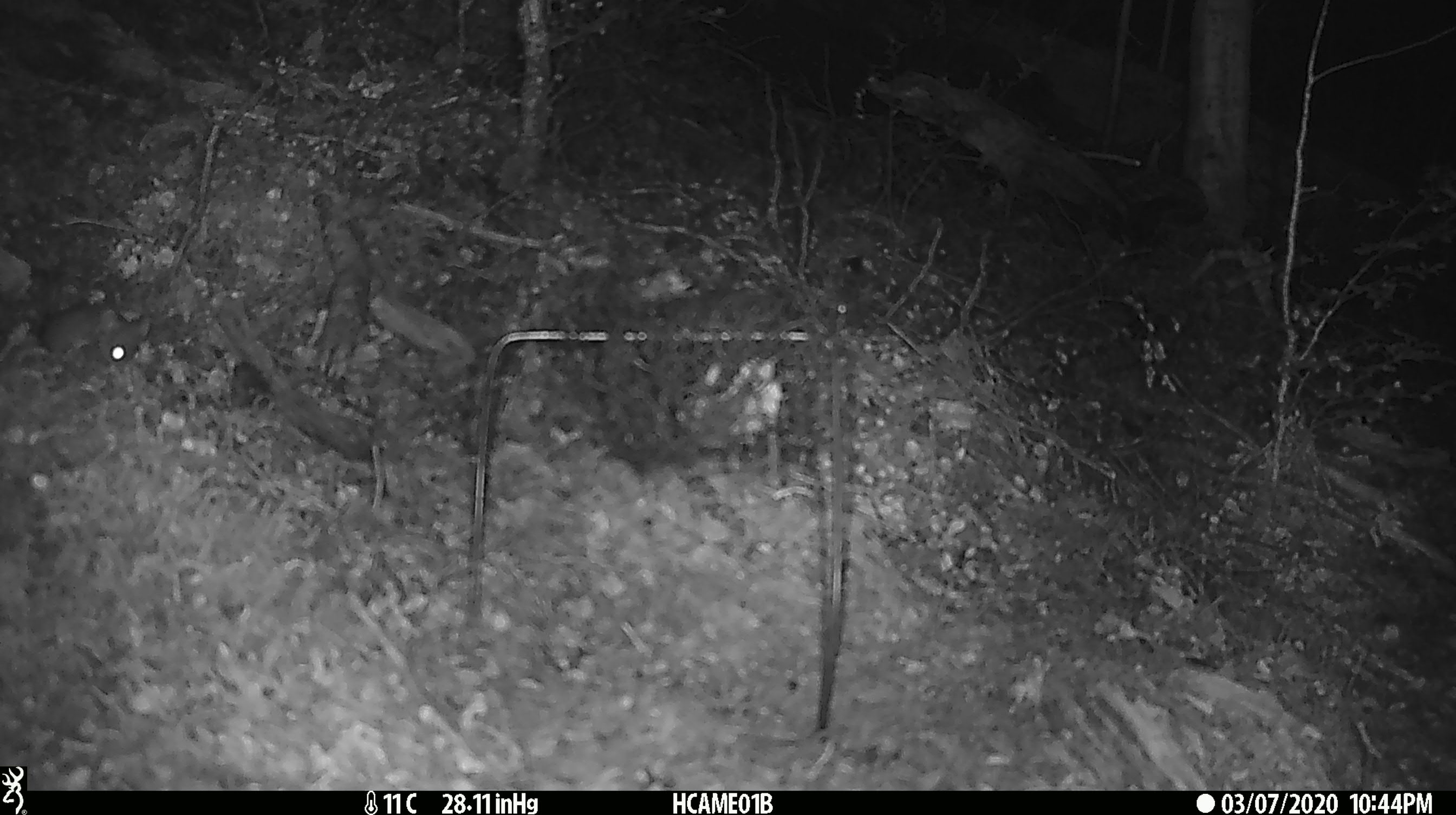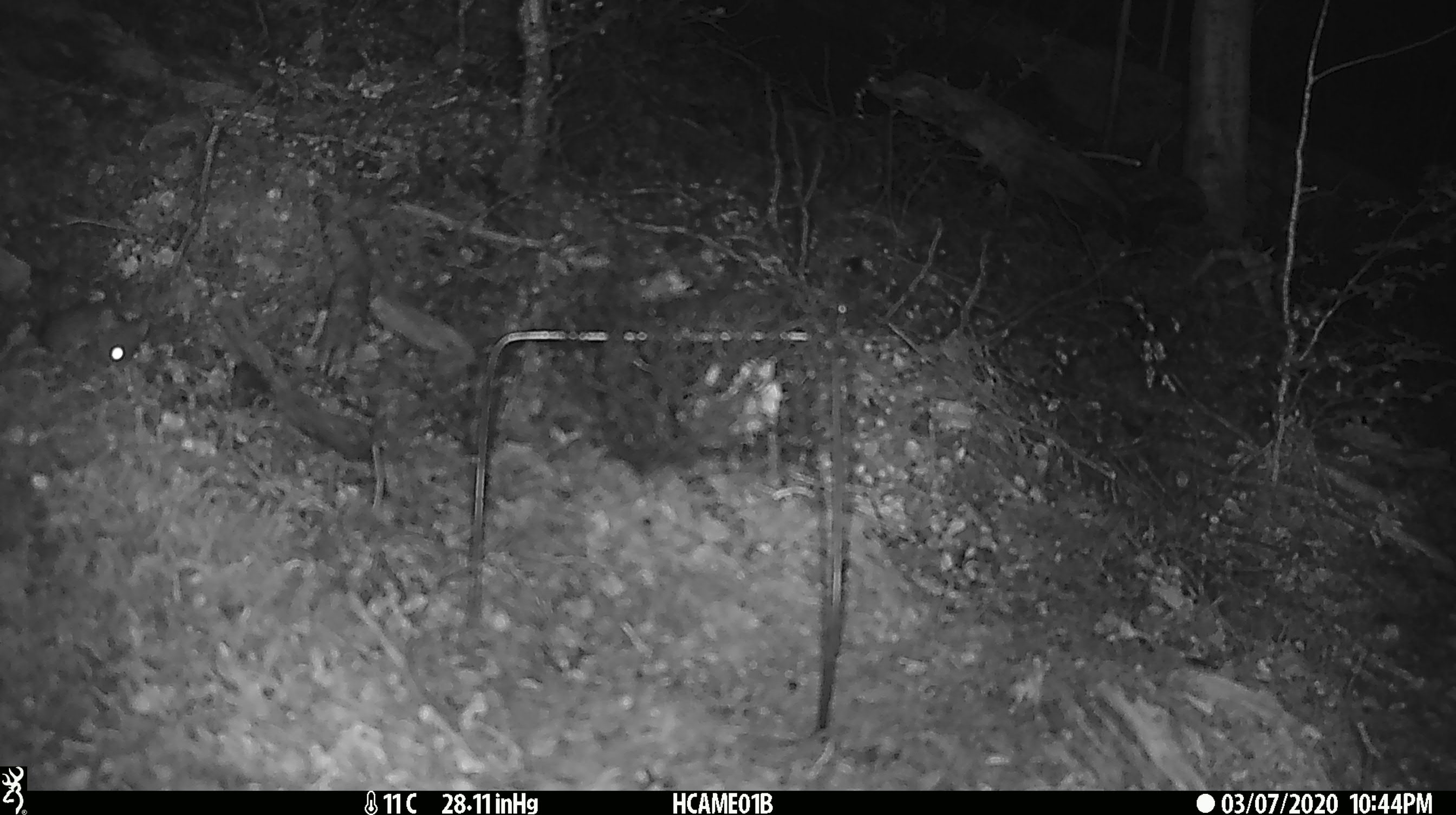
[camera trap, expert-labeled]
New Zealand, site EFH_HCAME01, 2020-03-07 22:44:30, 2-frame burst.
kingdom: Animalia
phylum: Chordata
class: Mammalia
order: Rodentia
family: Muridae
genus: Mus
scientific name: Mus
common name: mouse